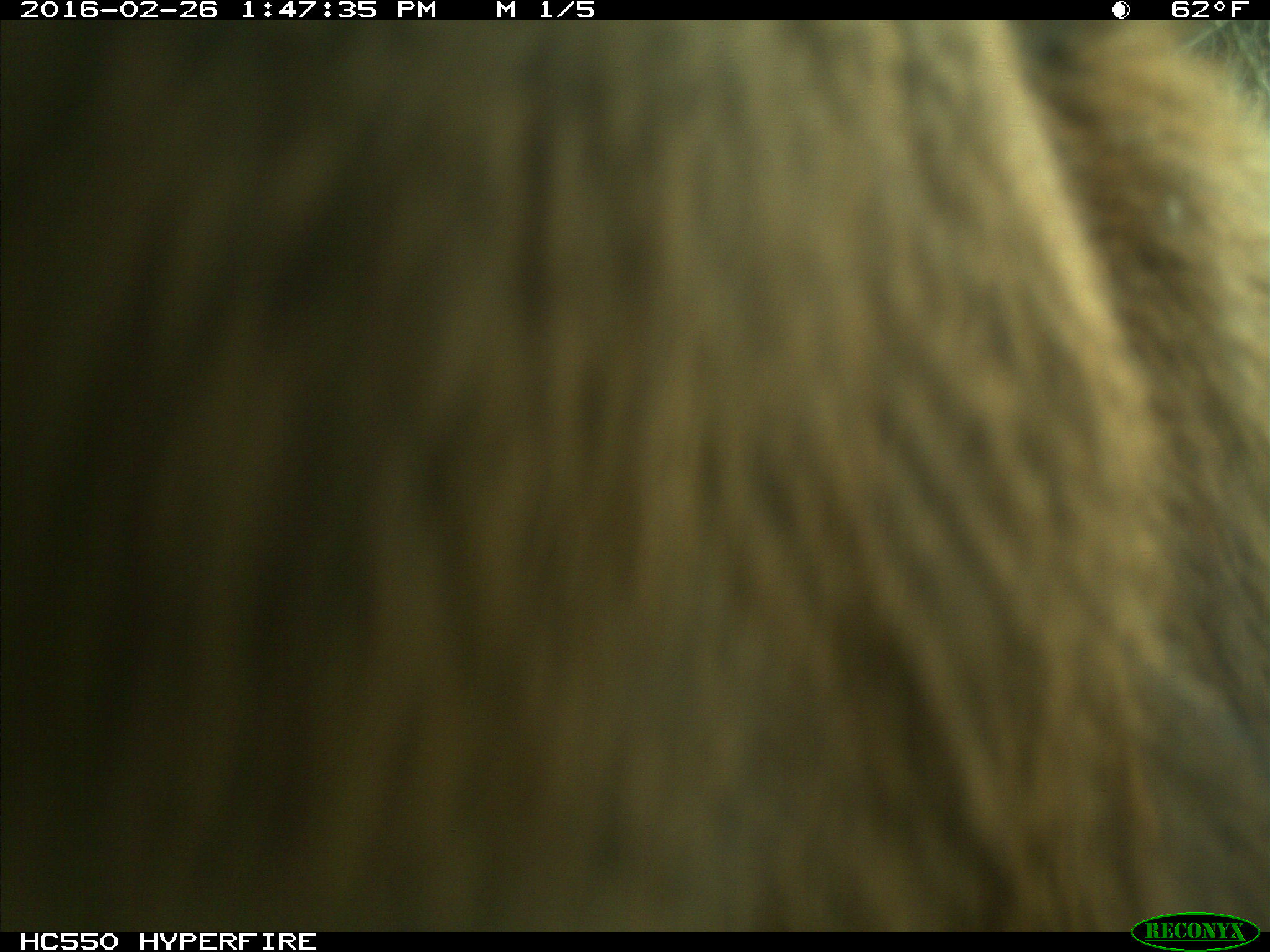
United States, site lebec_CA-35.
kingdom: Animalia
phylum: Chordata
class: Mammalia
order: Artiodactyla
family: Cervidae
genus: Cervus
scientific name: Cervus canadensis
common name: elk